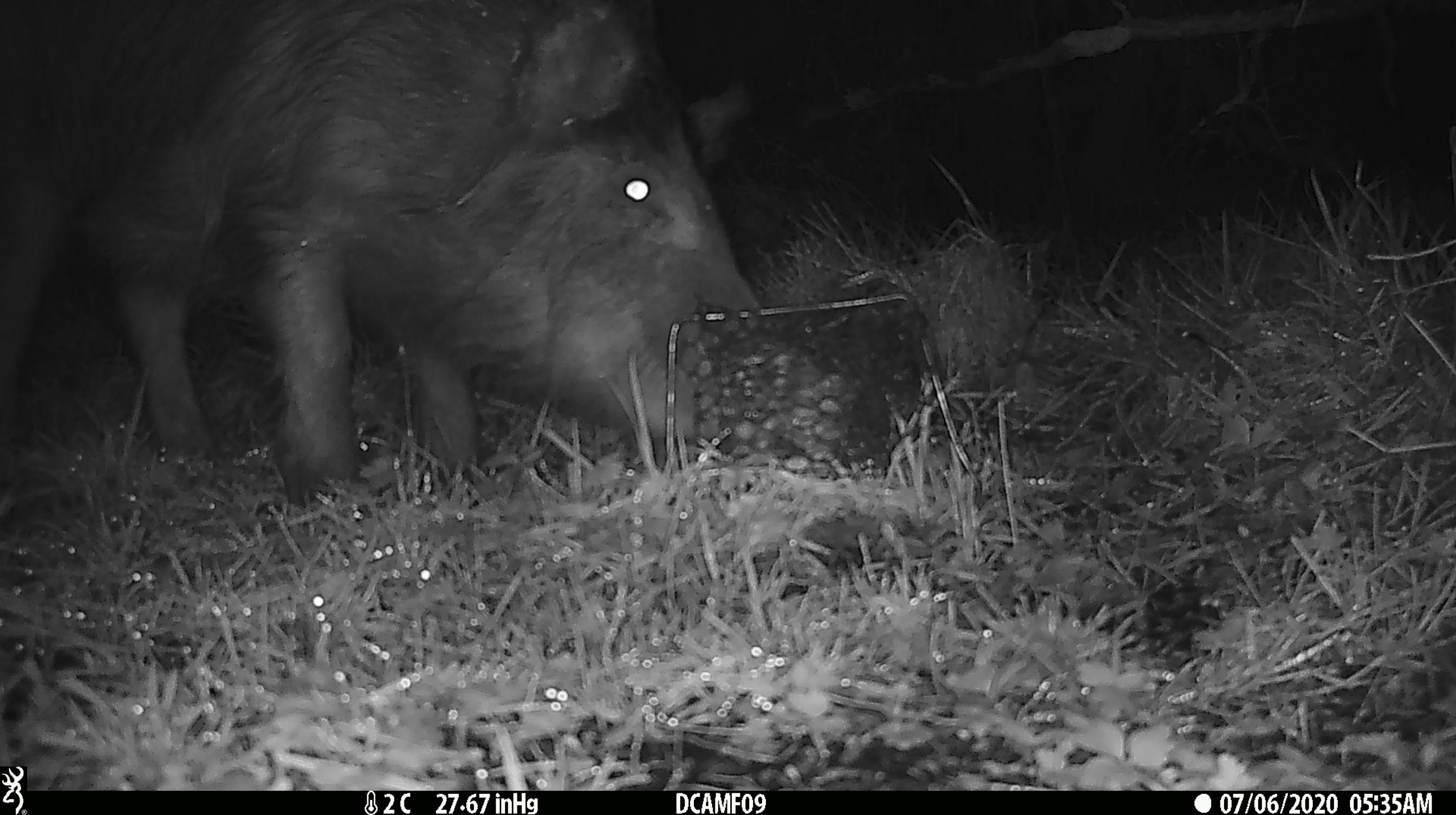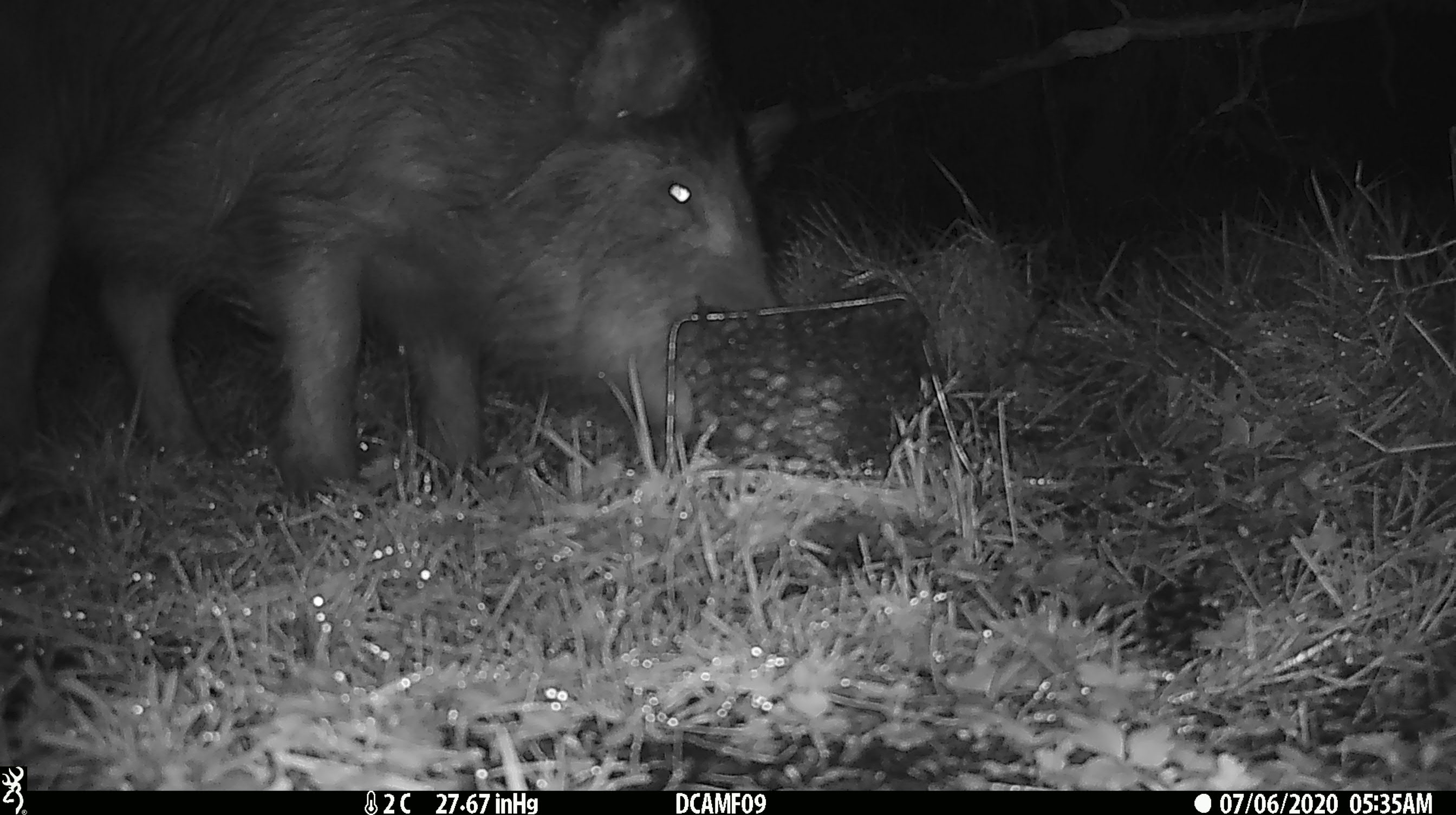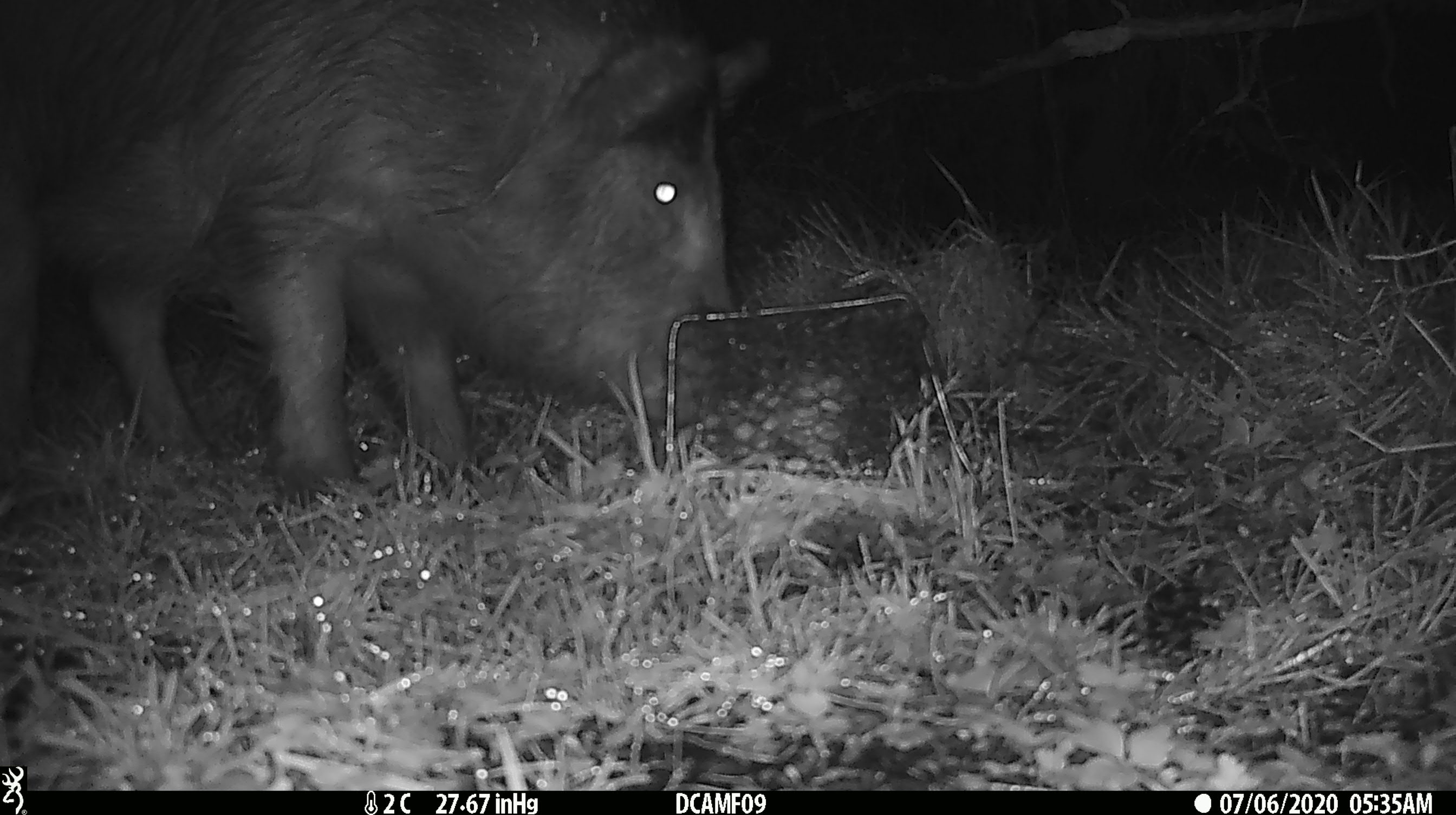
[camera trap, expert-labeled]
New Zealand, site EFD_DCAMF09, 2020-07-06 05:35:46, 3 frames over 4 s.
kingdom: Animalia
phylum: Chordata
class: Mammalia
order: Artiodactyla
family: Suidae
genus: Sus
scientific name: Sus scrofa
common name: pig